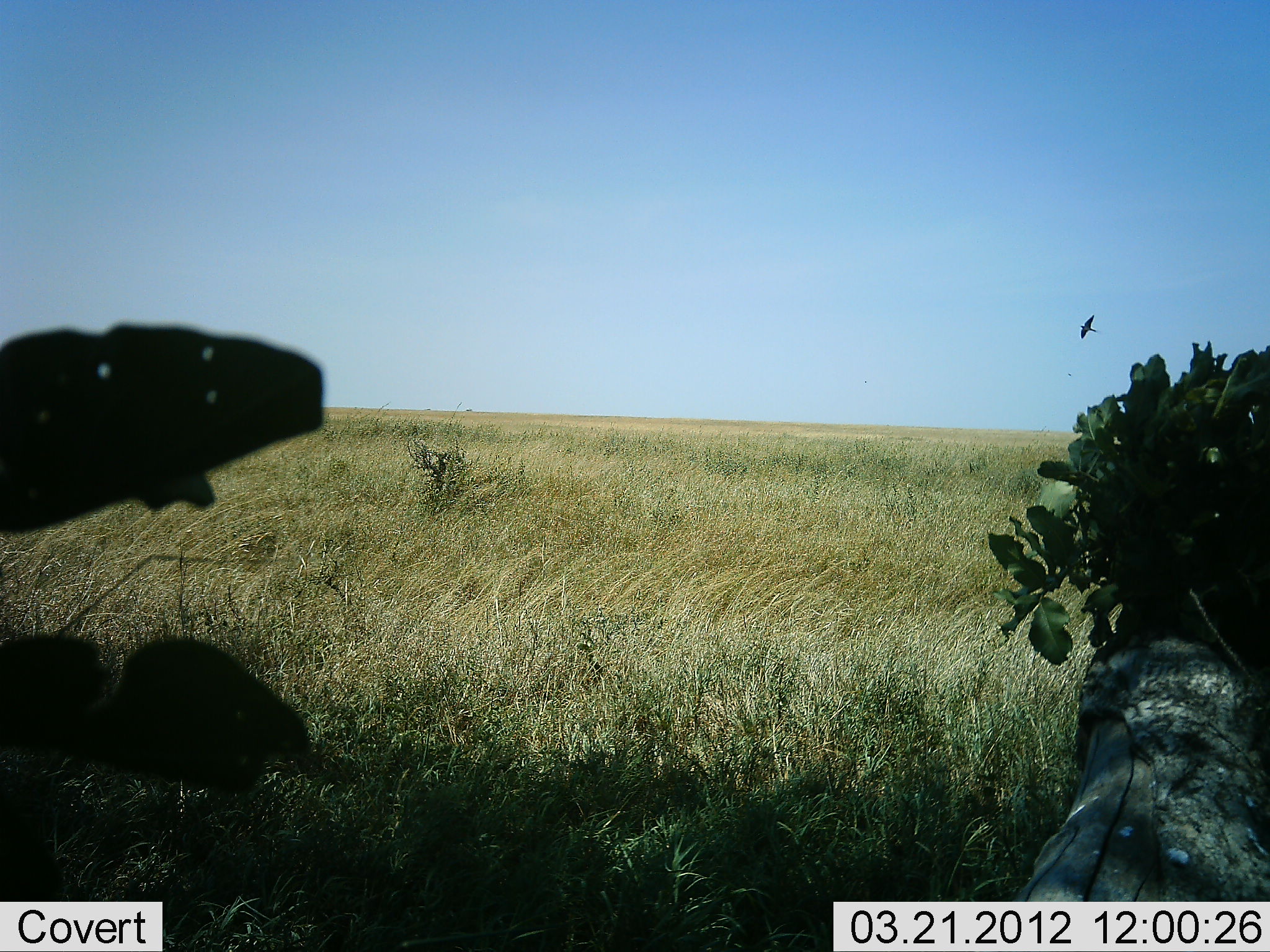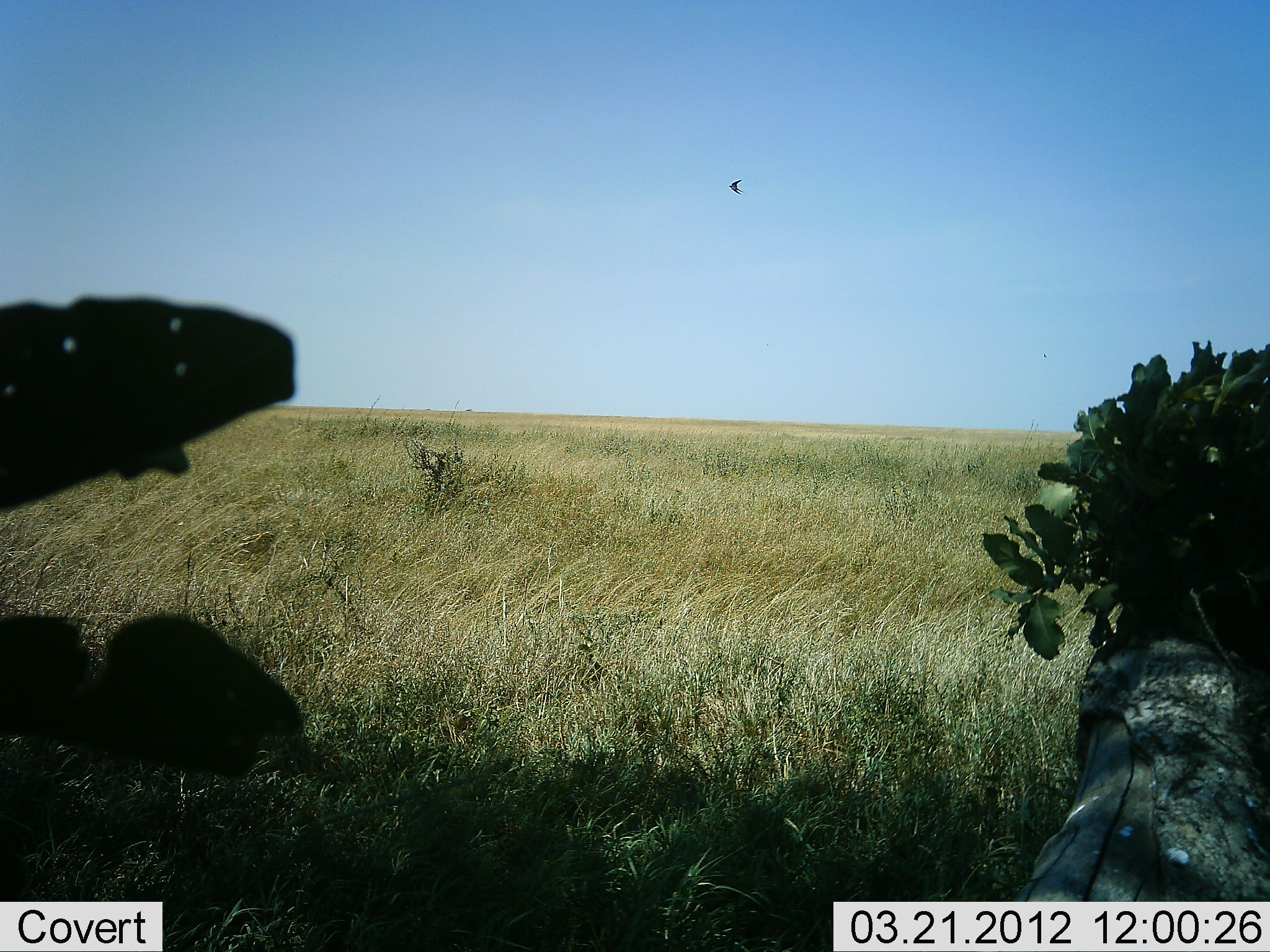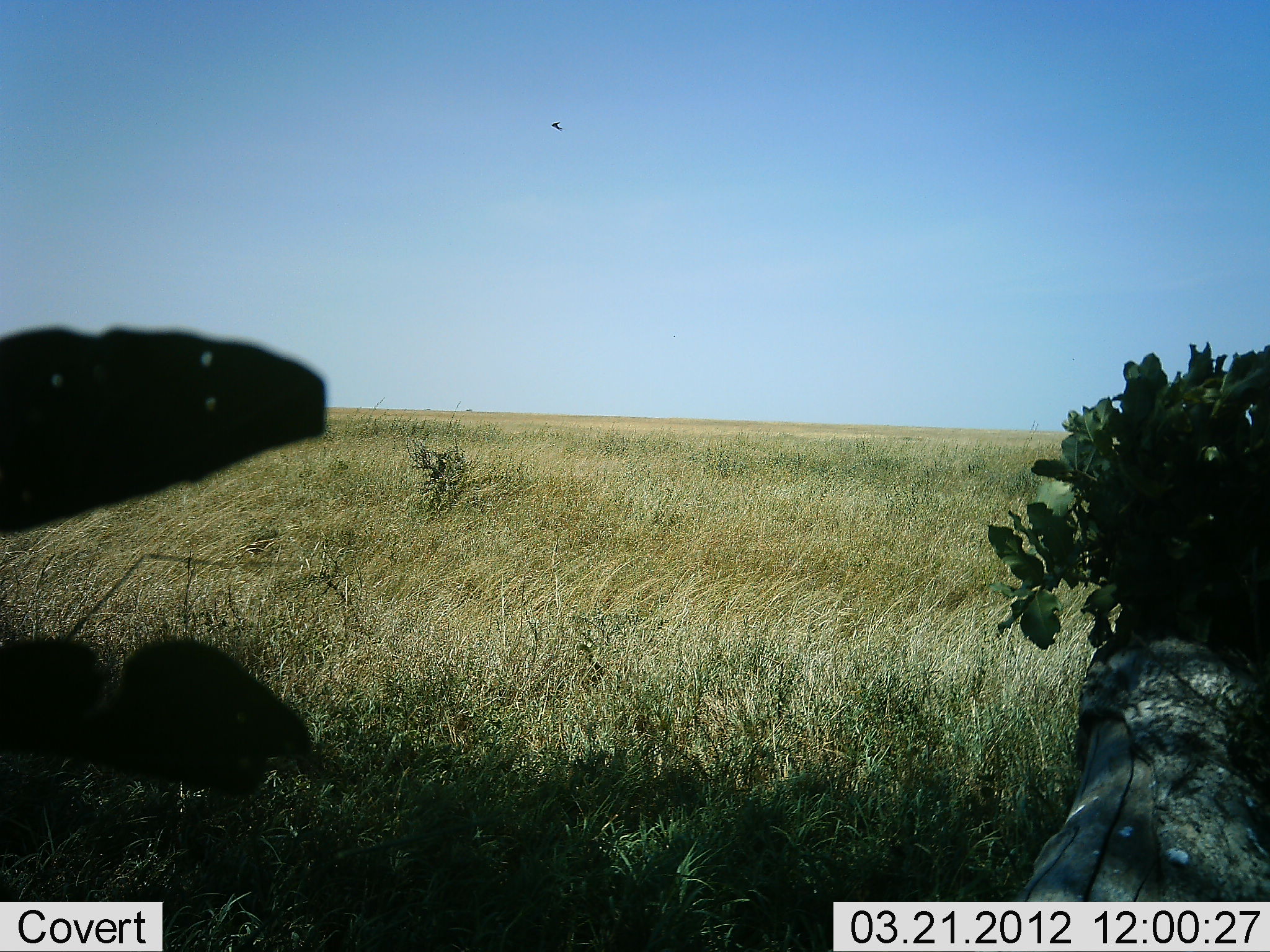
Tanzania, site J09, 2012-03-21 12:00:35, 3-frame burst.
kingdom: Animalia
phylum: Chordata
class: Aves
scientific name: Aves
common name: bird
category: otherbird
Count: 1.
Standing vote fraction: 0%.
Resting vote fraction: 0%.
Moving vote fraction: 100%.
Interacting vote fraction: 0%.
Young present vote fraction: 0%.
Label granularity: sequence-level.